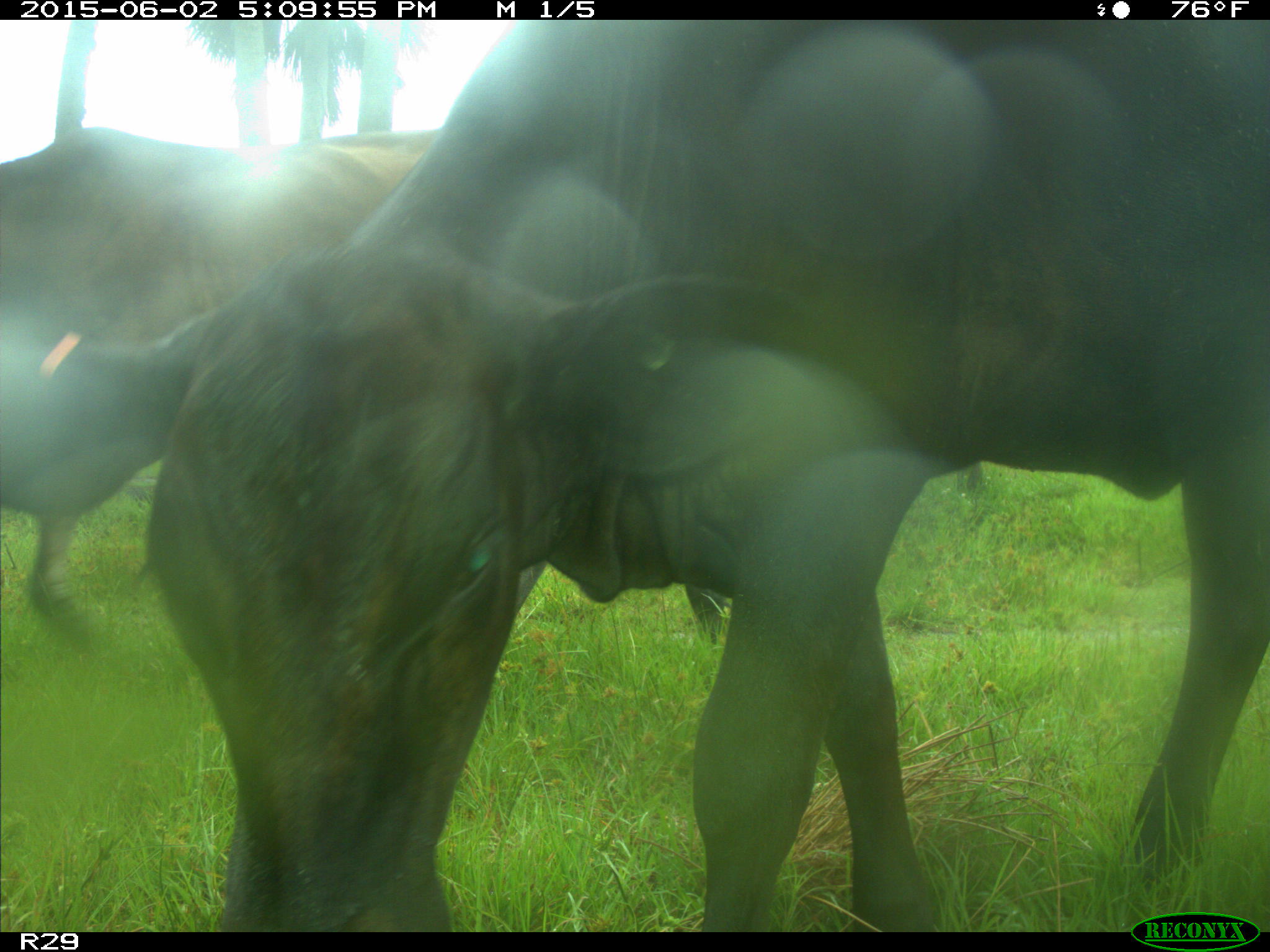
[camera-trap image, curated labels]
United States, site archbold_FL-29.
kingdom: Animalia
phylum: Chordata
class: Mammalia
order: Artiodactyla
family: Bovidae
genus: Bos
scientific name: Bos taurus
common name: domestic cow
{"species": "Bos taurus (domestic cow)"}